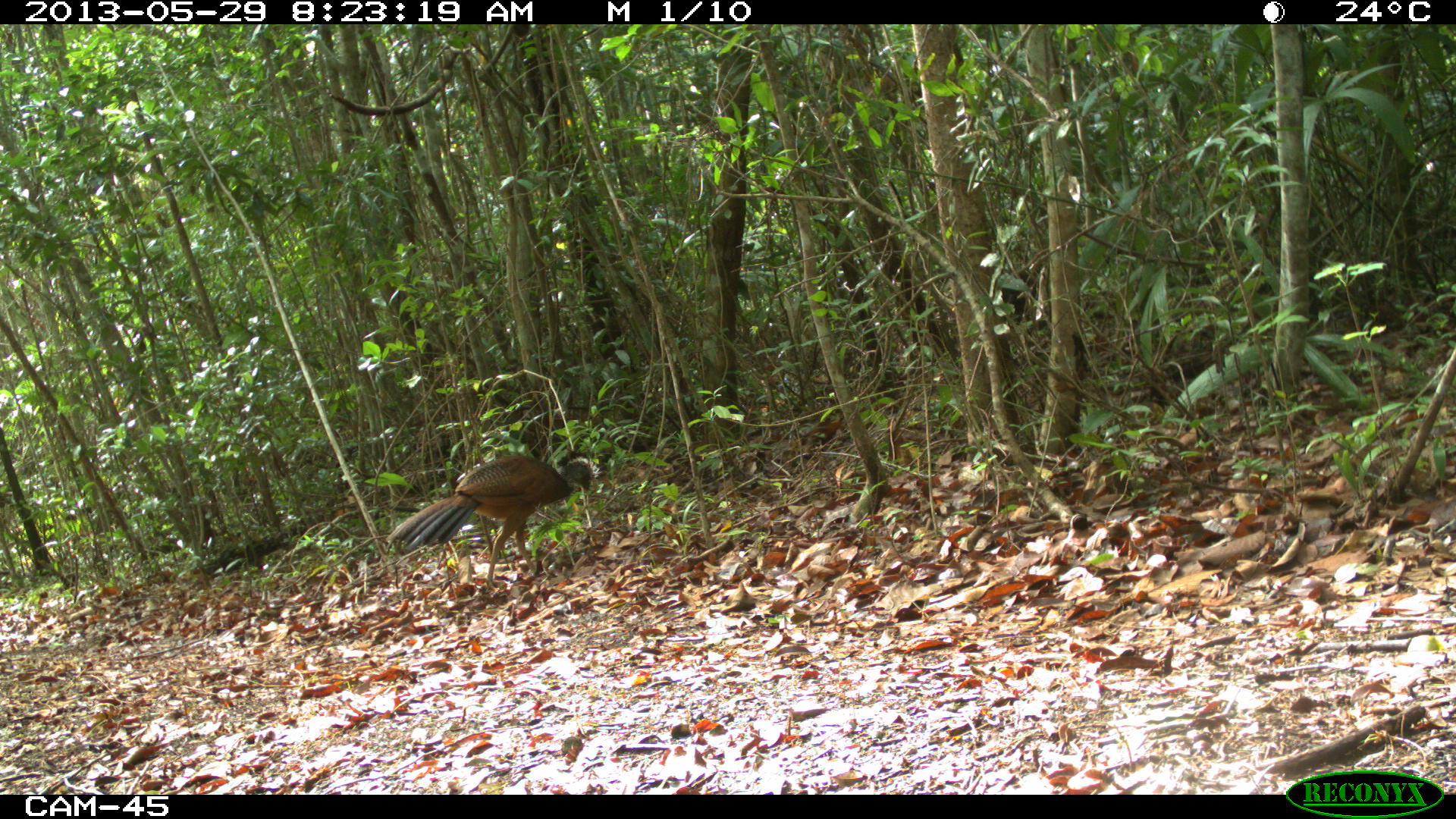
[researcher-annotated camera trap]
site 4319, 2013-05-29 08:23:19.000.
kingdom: Animalia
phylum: Chordata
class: Aves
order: Galliformes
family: Cracidae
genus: Crax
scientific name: Crax rubra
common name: great curassow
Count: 1.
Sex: female.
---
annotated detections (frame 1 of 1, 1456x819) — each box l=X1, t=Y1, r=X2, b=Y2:
crax rubra: l=386, t=454, r=599, b=590